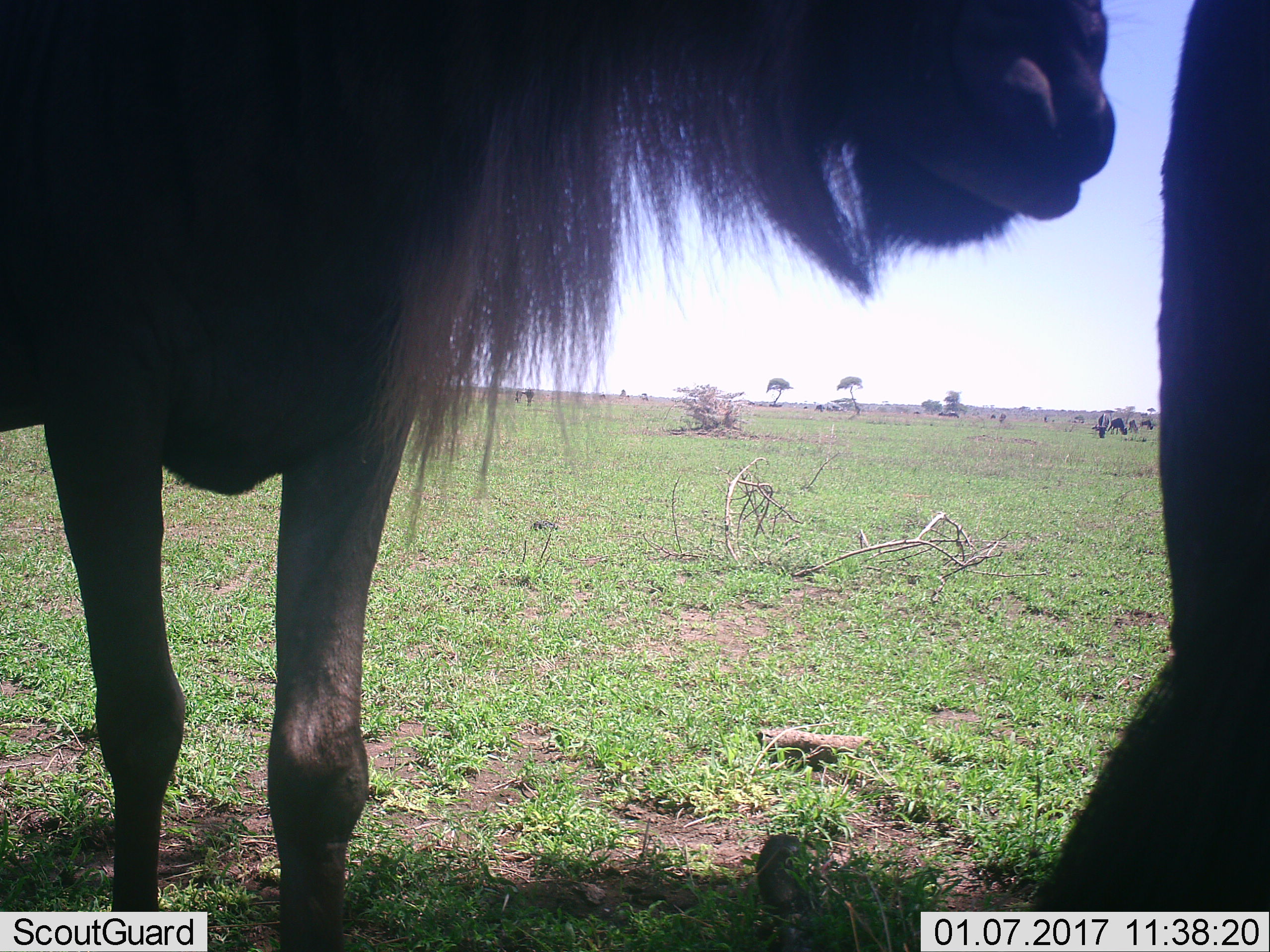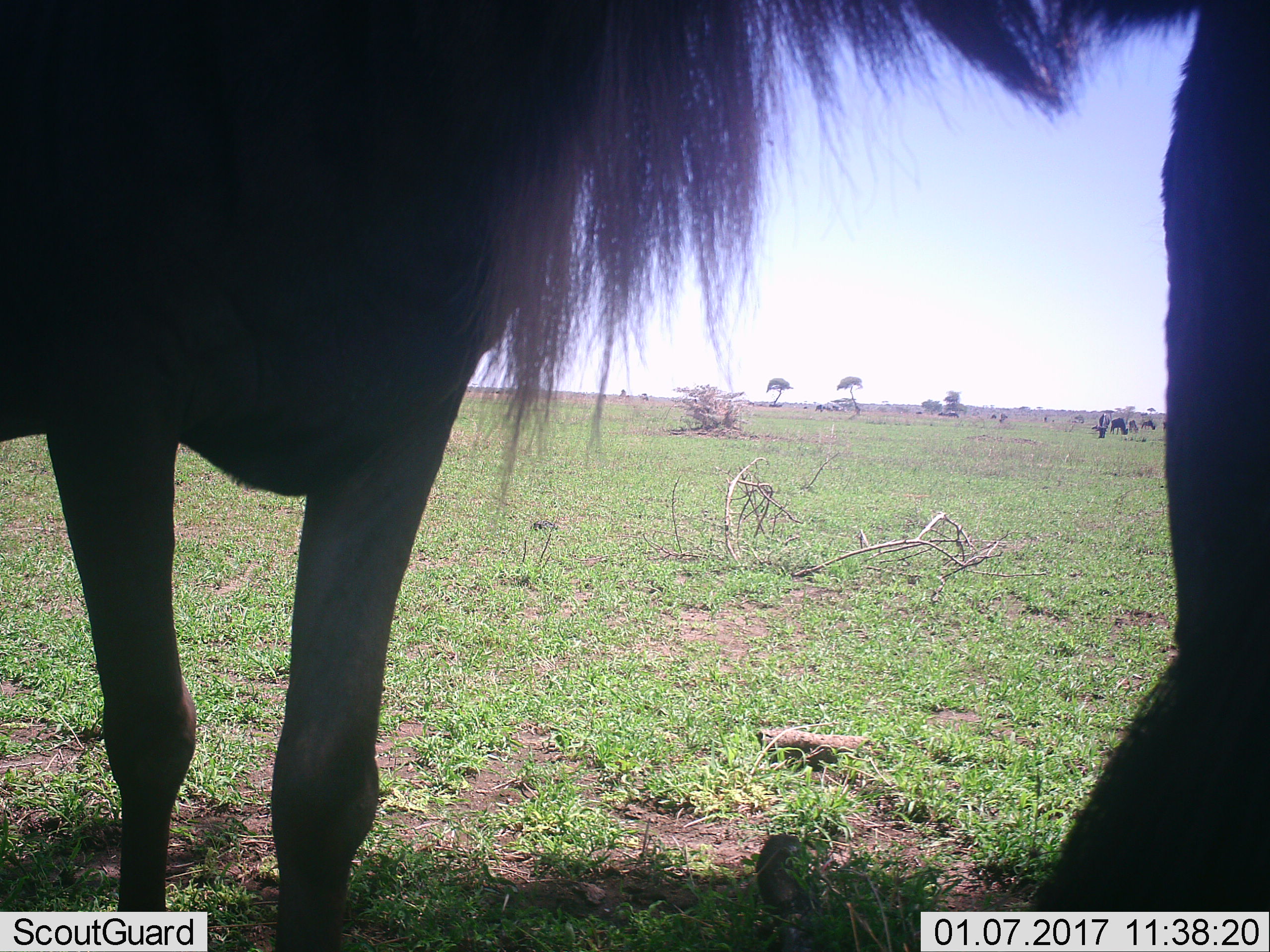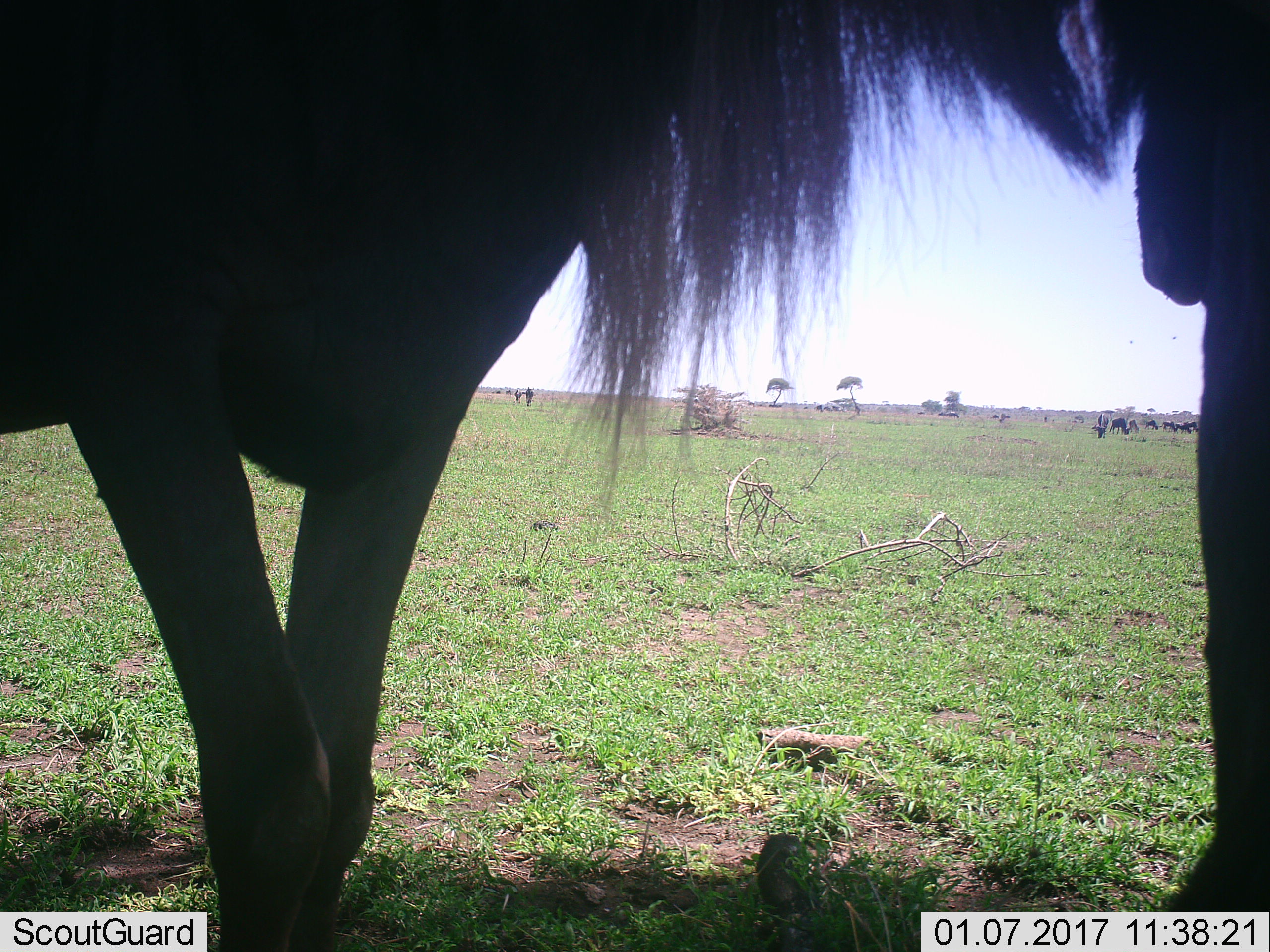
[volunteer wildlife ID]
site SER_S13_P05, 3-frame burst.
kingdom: Animalia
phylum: Chordata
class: Mammalia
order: Artiodactyla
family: Bovidae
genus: Connochaetes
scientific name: Connochaetes taurinus taurinus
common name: blue wildebeest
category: wildebeestblue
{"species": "wildebeestblue (blue wildebeest) (Connochaetes taurinus taurinus)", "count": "5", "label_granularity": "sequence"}